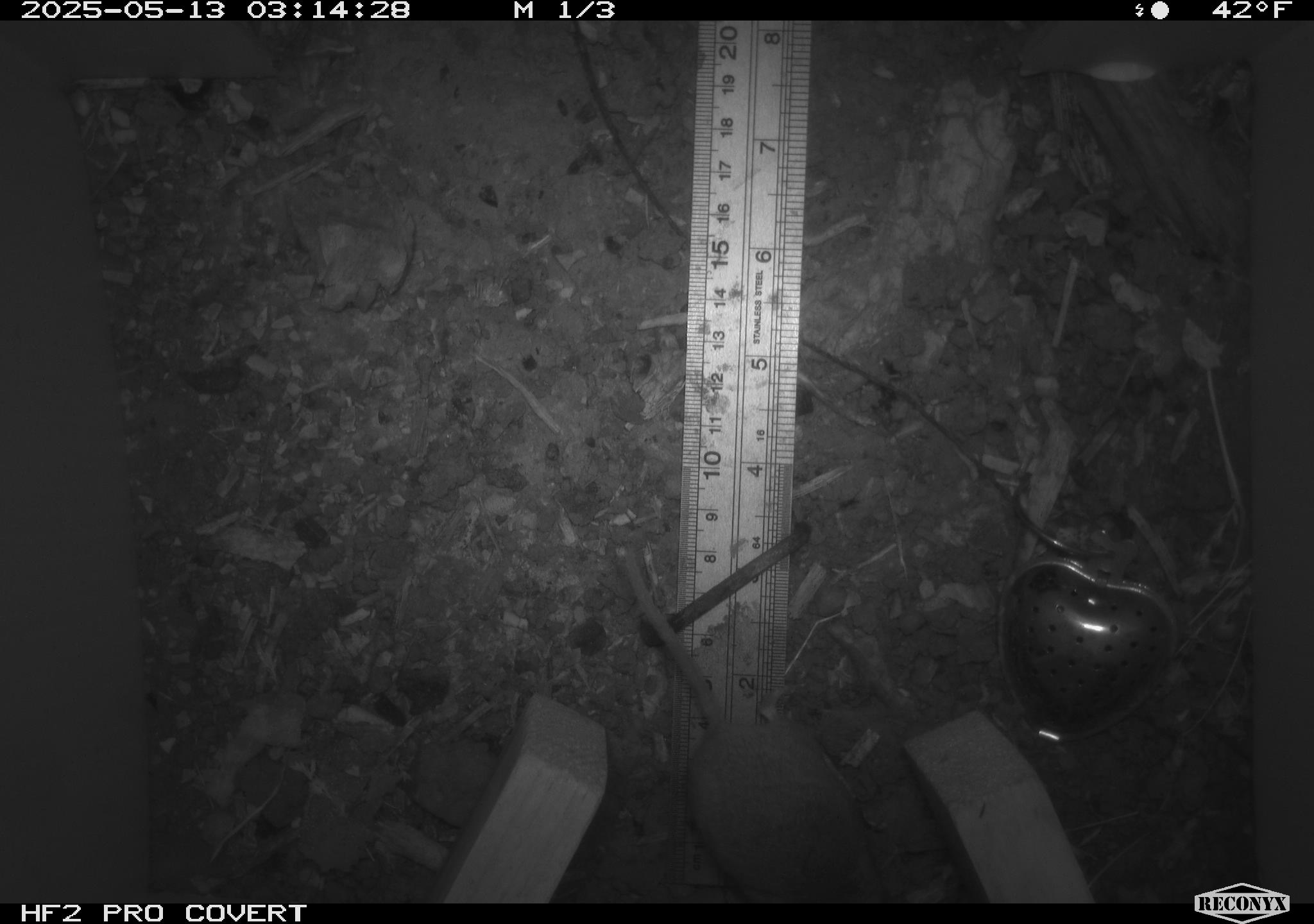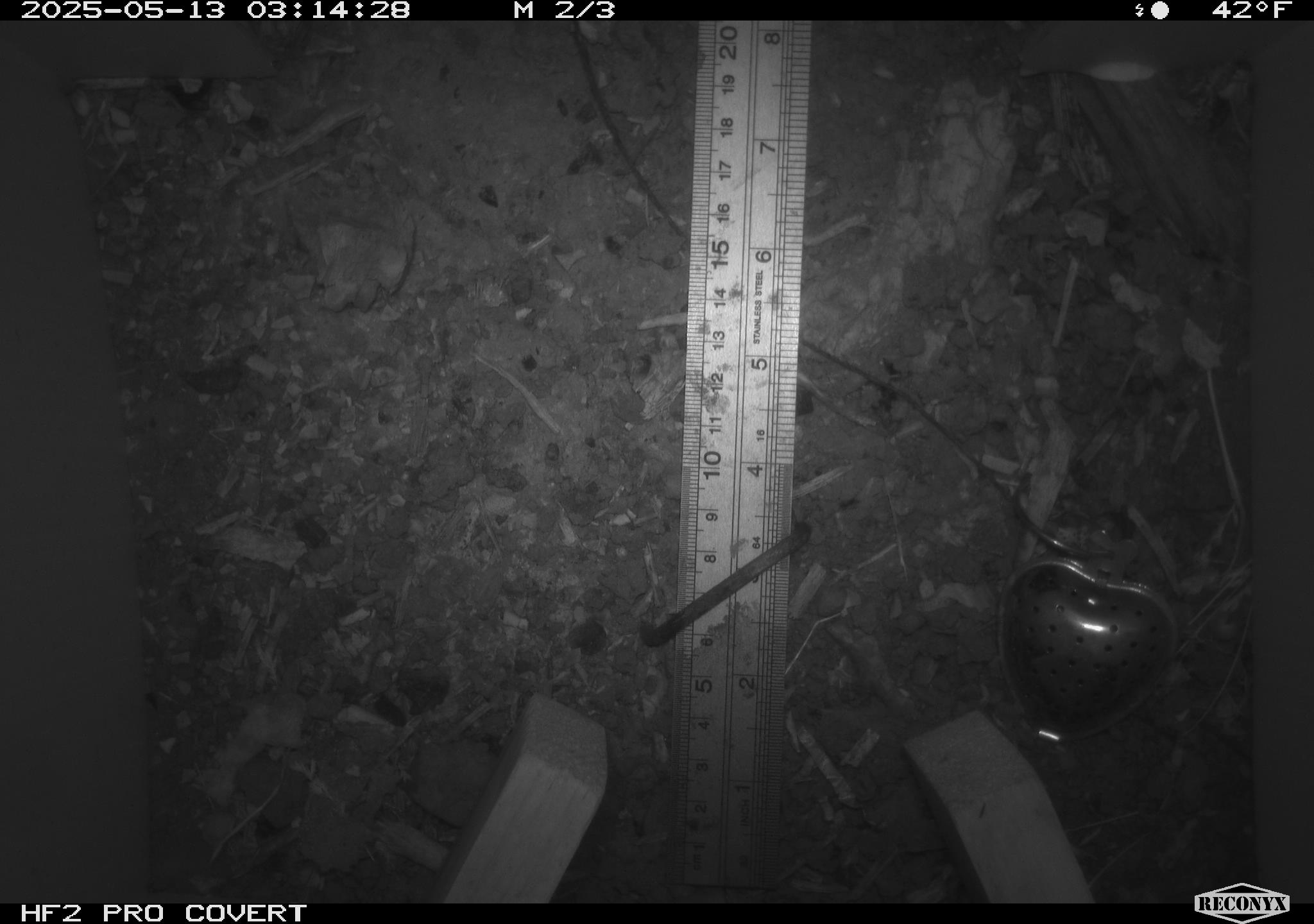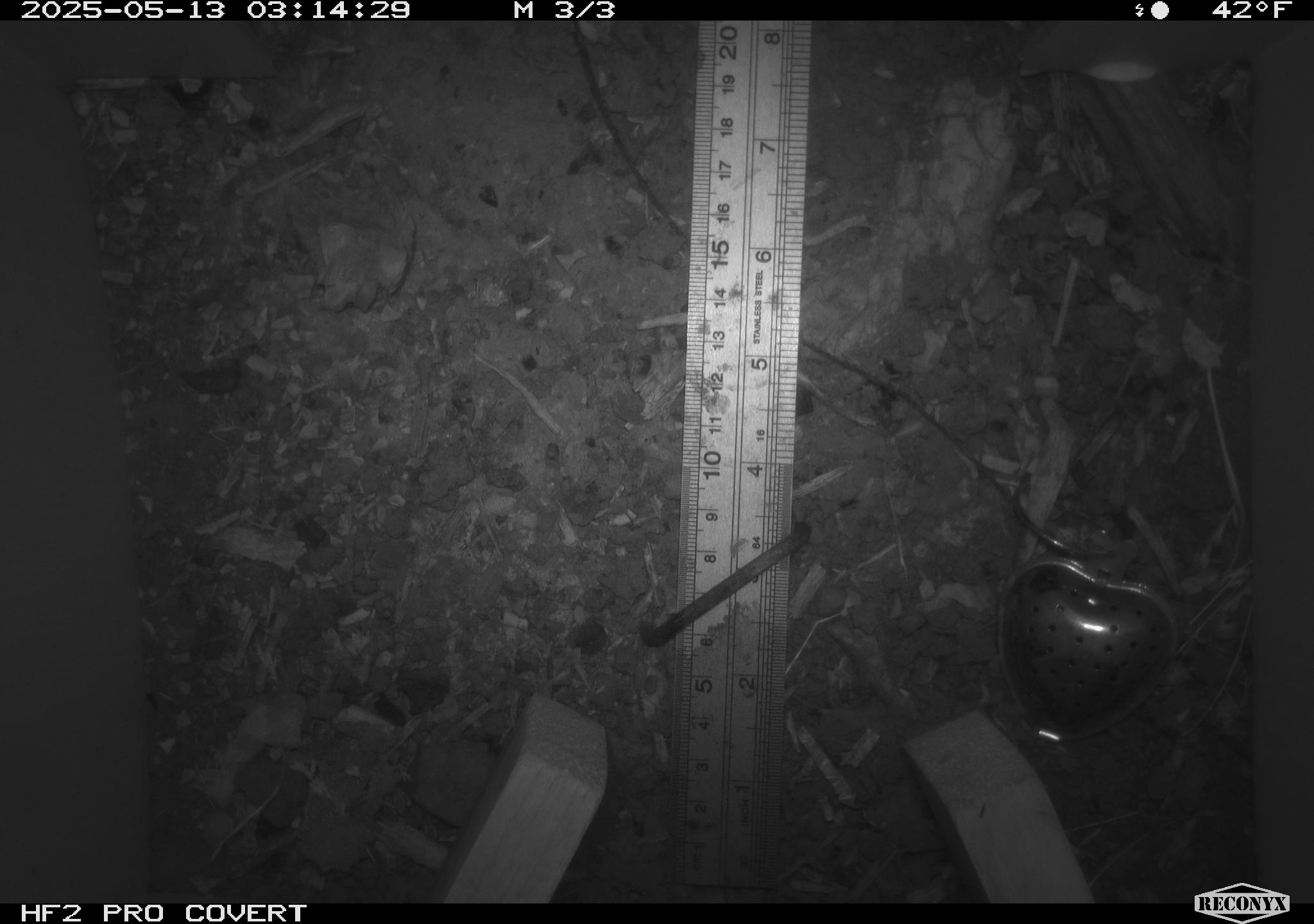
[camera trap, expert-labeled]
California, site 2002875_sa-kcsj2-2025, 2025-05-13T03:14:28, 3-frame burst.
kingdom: Animalia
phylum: Chordata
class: Mammalia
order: Rodentia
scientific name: Rodentia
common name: rodent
Rodent (Rodentia).